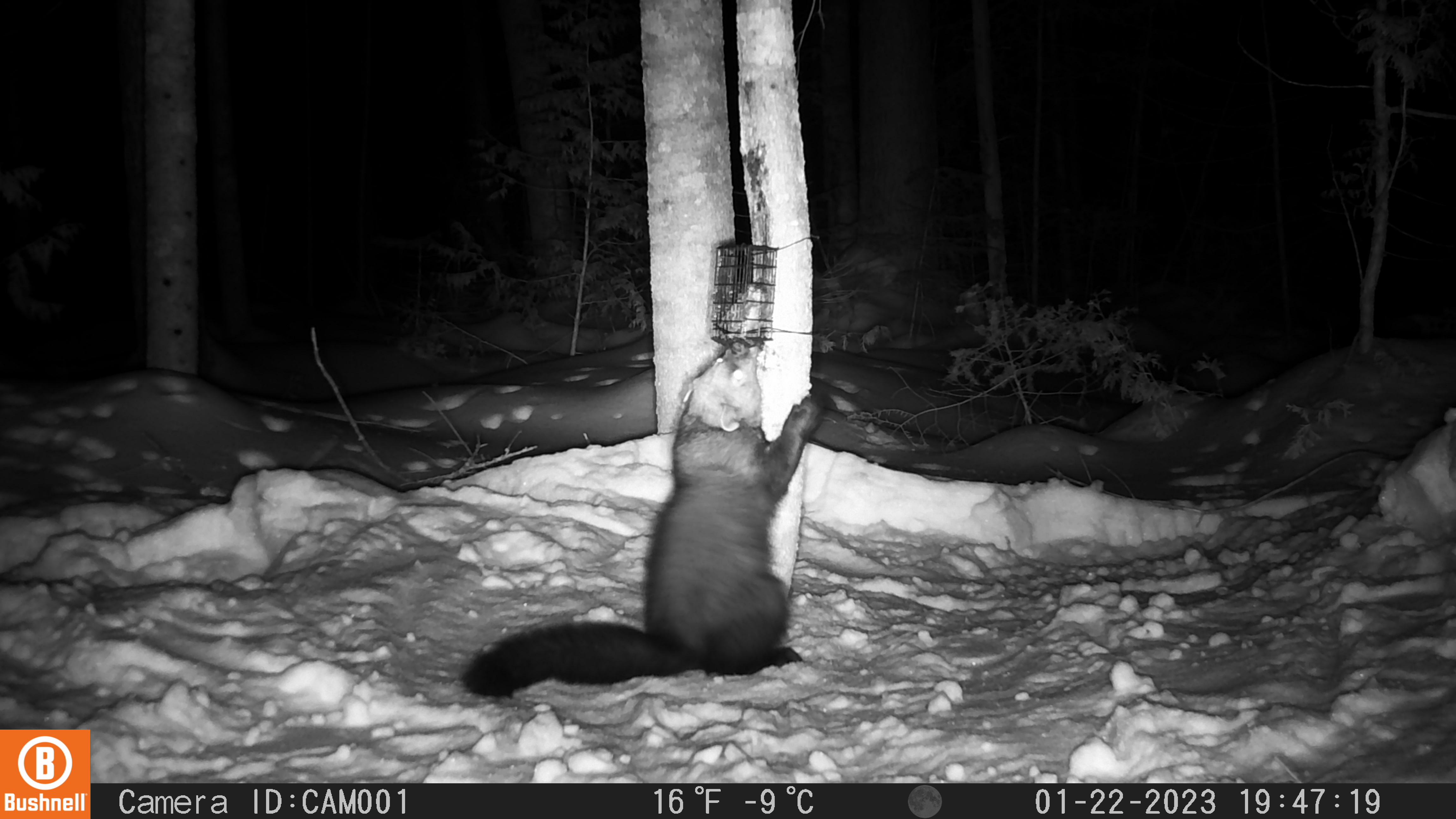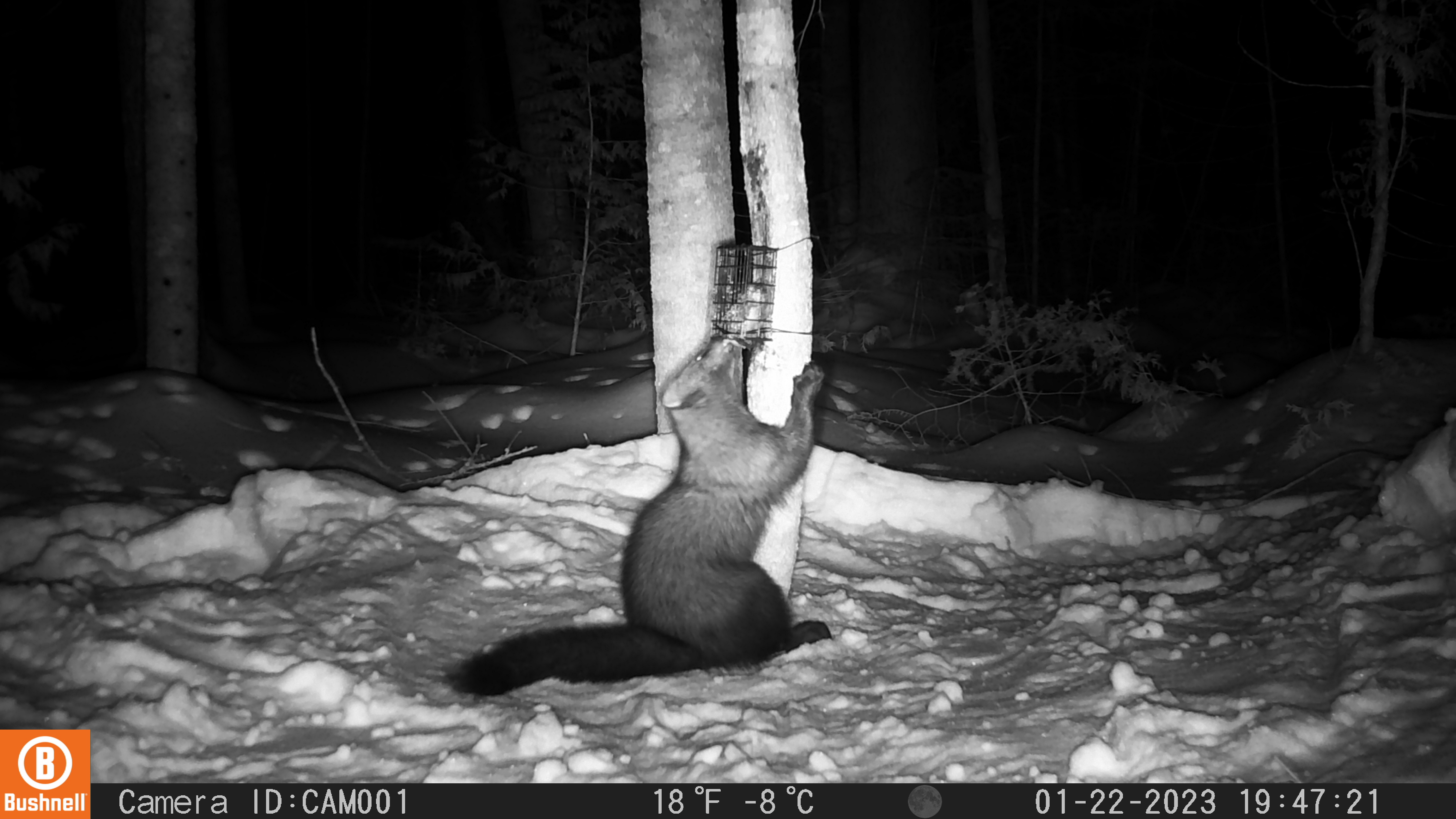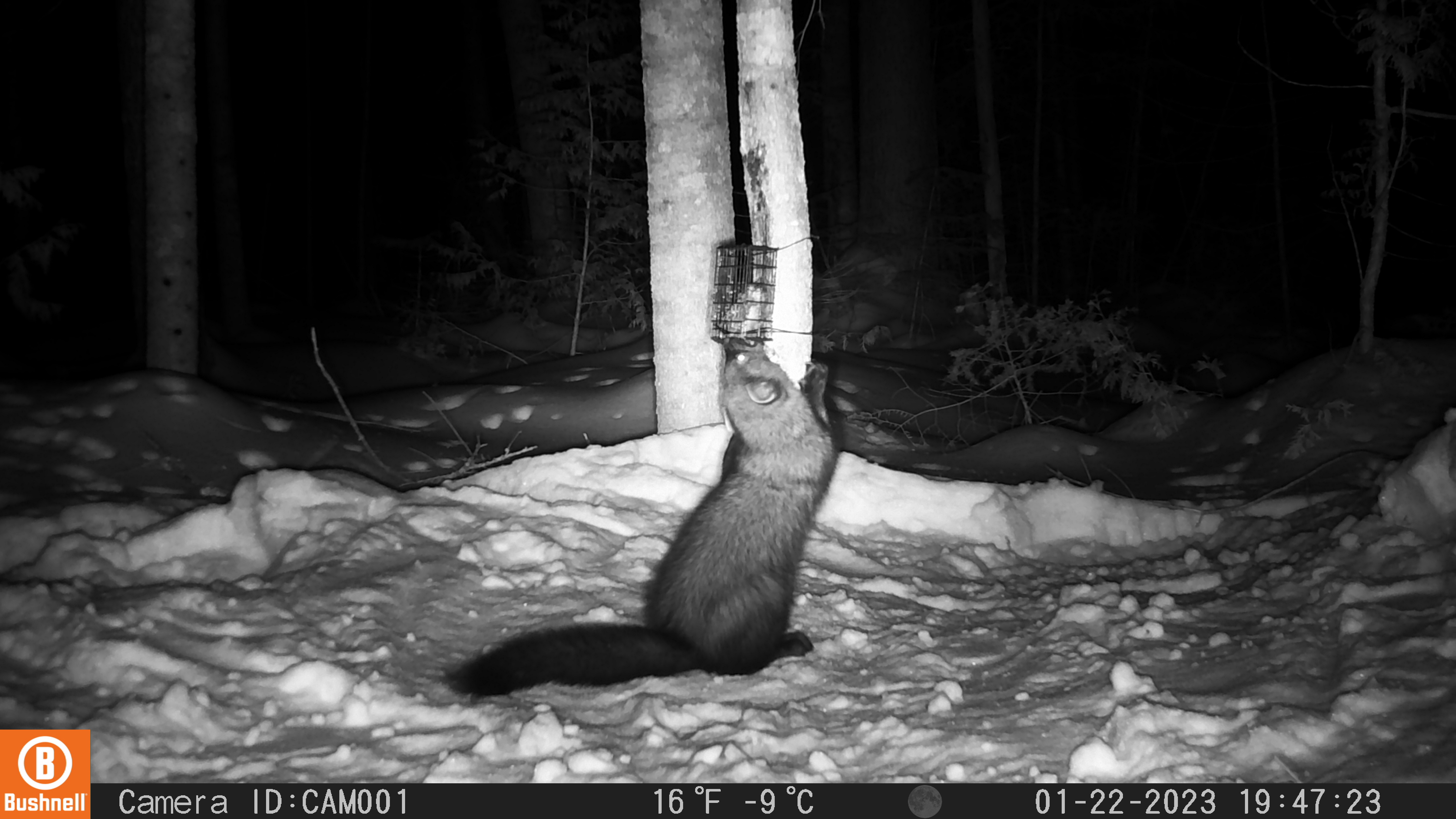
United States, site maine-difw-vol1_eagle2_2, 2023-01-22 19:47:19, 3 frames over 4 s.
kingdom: Animalia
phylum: Chordata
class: Mammalia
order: Carnivora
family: Mustelidae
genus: Pekania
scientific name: Pekania pennanti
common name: fisher